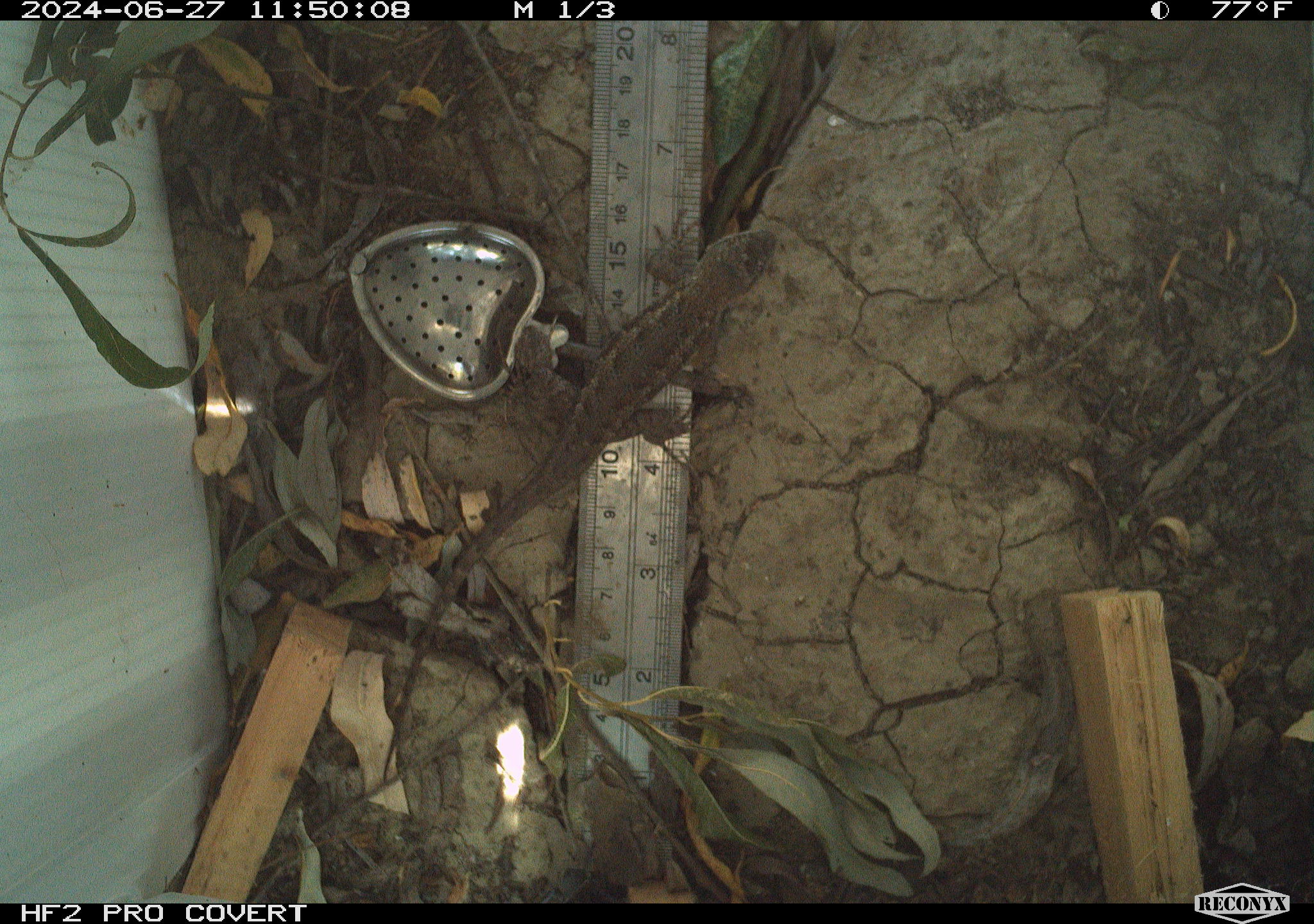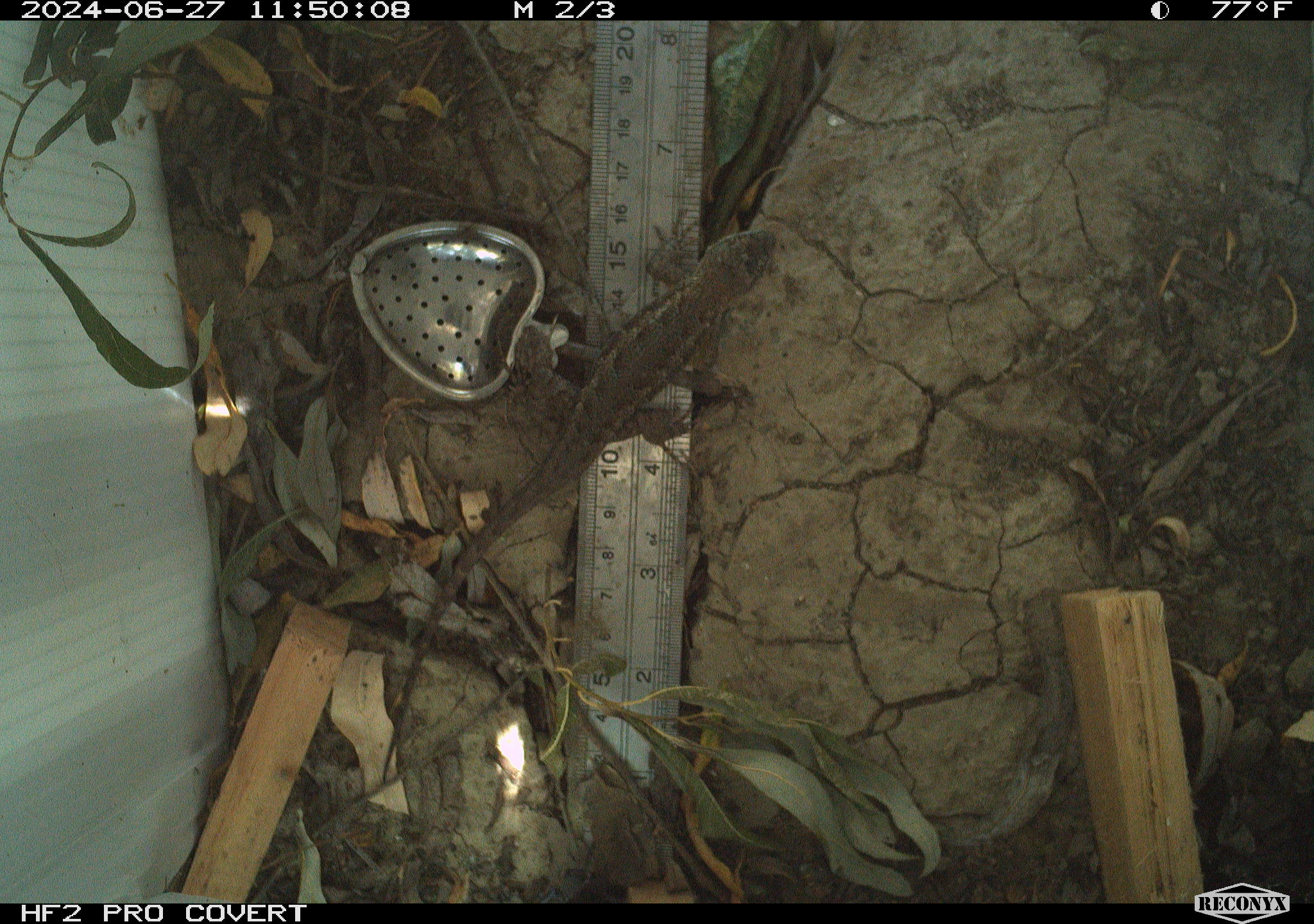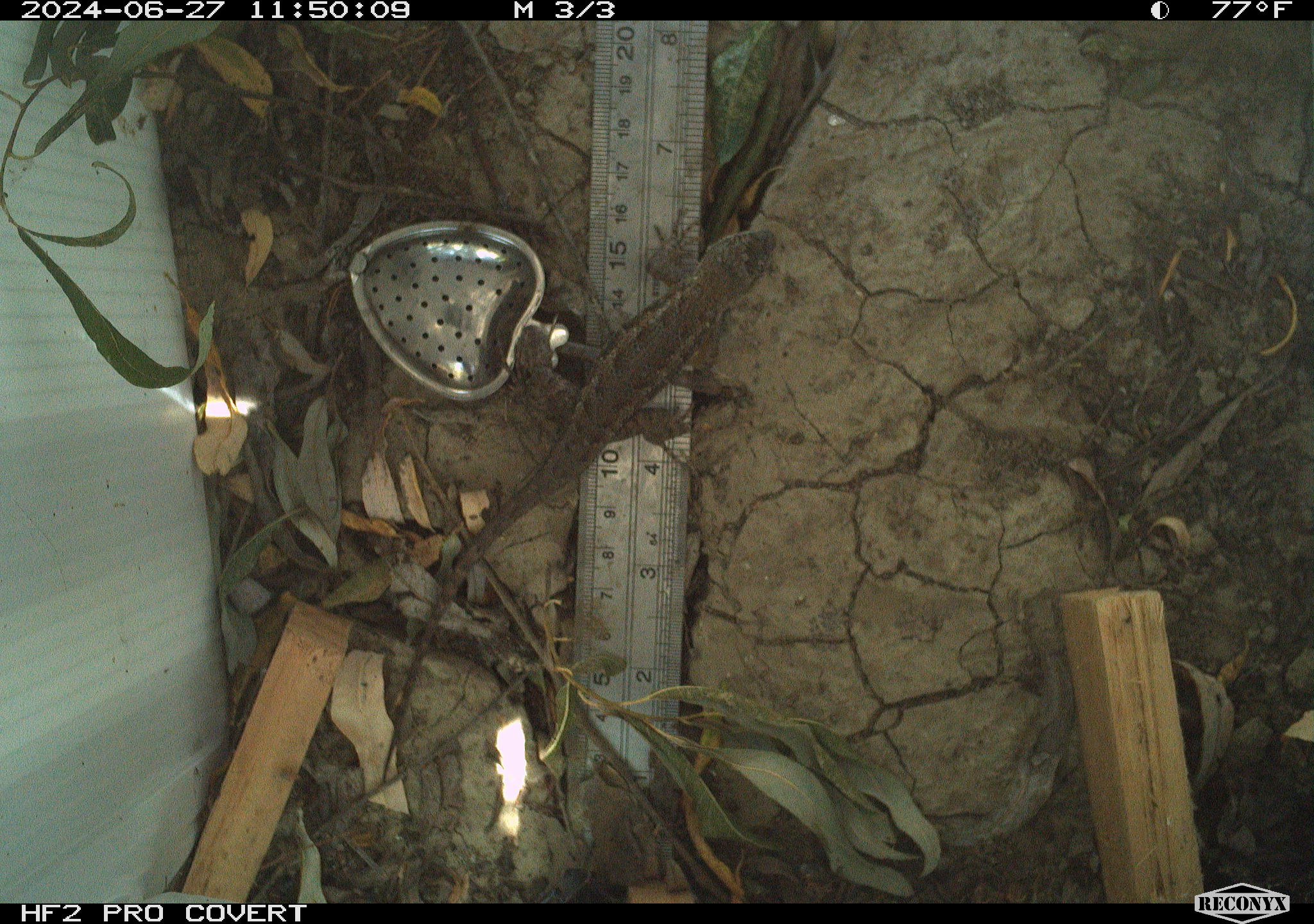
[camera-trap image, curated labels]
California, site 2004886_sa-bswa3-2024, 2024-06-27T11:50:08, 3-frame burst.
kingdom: Animalia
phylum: Chordata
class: Reptilia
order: Squamata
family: Phrynosomatidae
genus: Sceloporus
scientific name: Sceloporus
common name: spiny lizards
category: sceloporus species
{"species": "sceloporus species (spiny lizards) (Sceloporus)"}